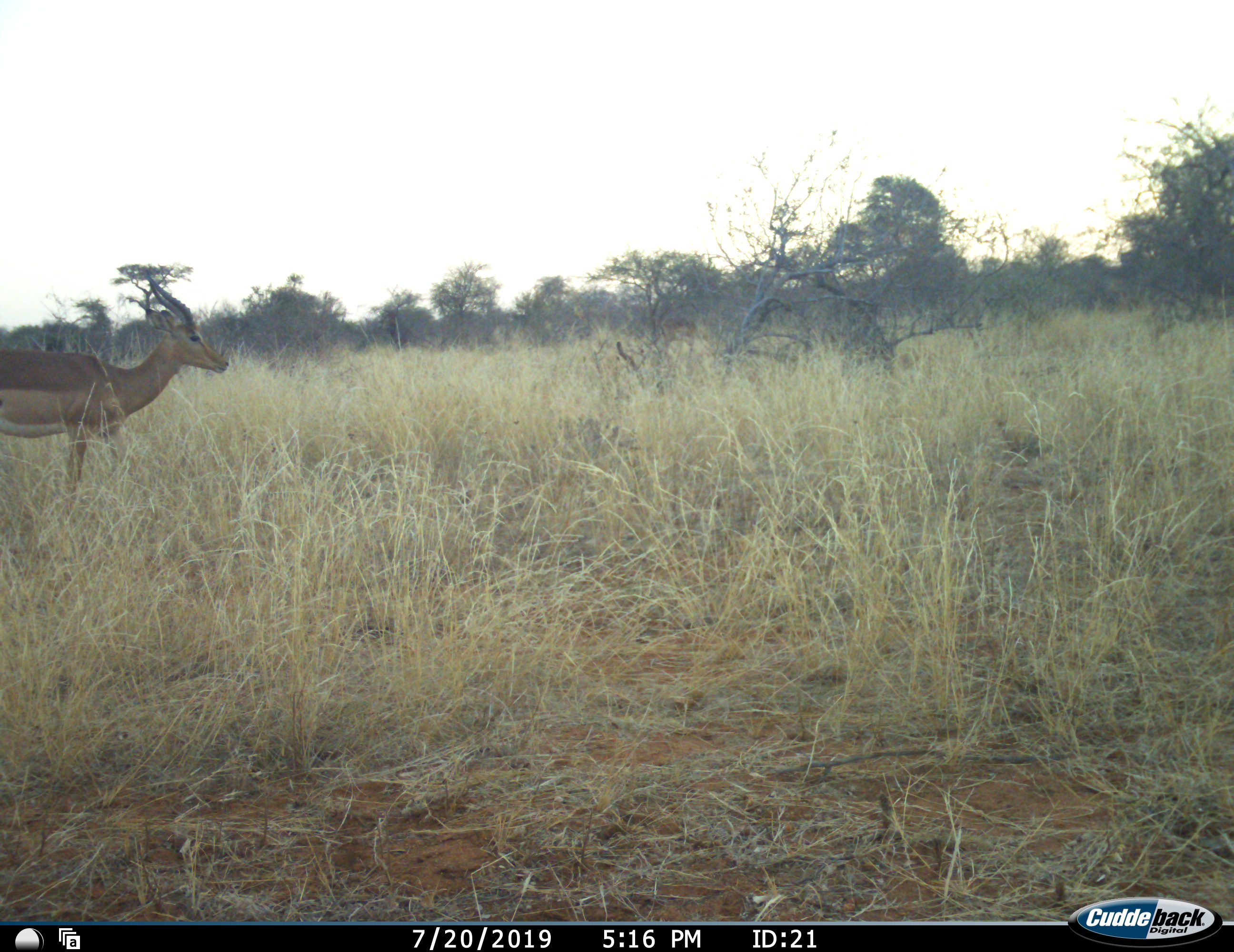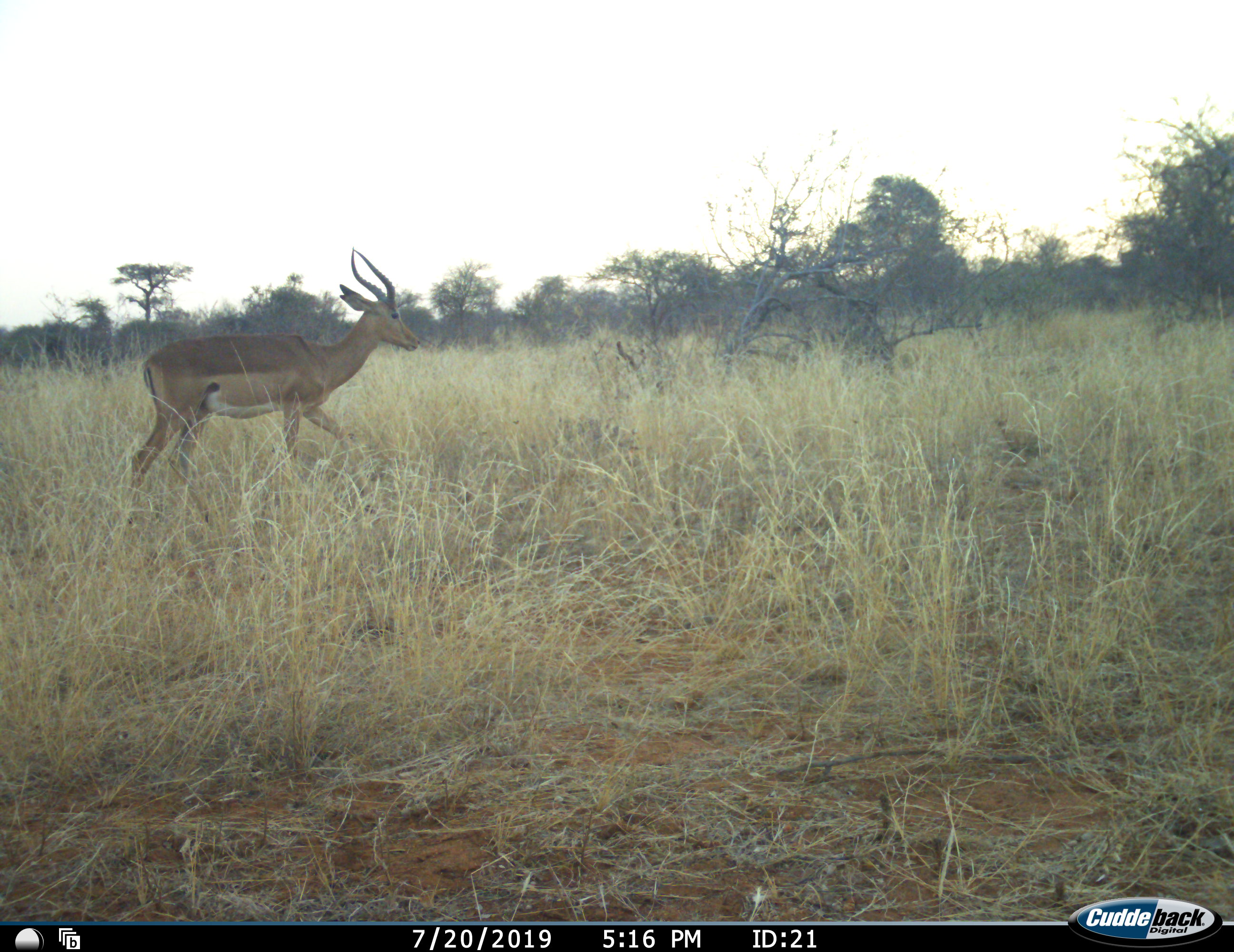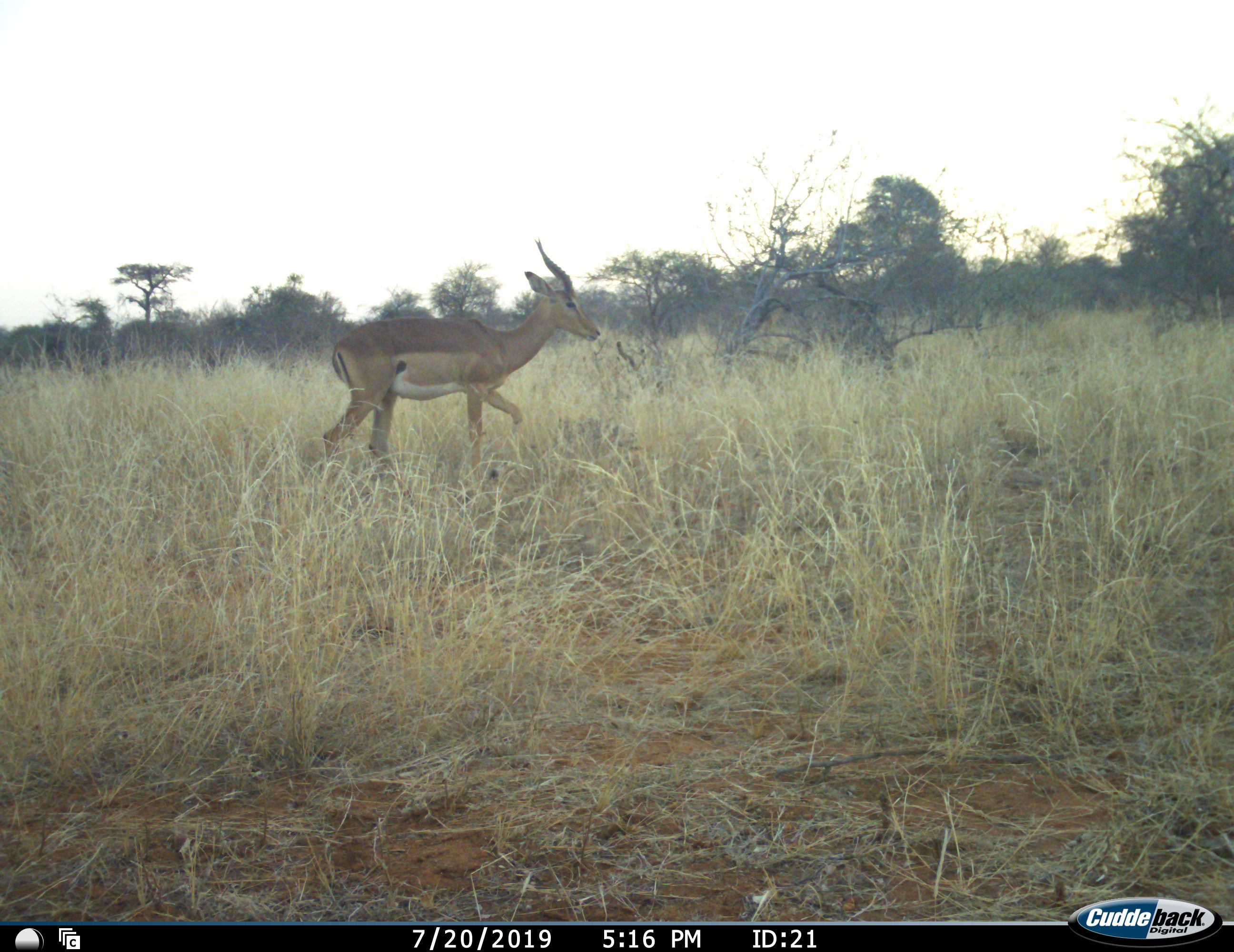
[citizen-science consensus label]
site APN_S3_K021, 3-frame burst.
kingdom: Animalia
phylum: Chordata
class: Mammalia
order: Artiodactyla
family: Bovidae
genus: Aepyceros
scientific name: Aepyceros melampus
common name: impala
Impala (Aepyceros melampus), count 1. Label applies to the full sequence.